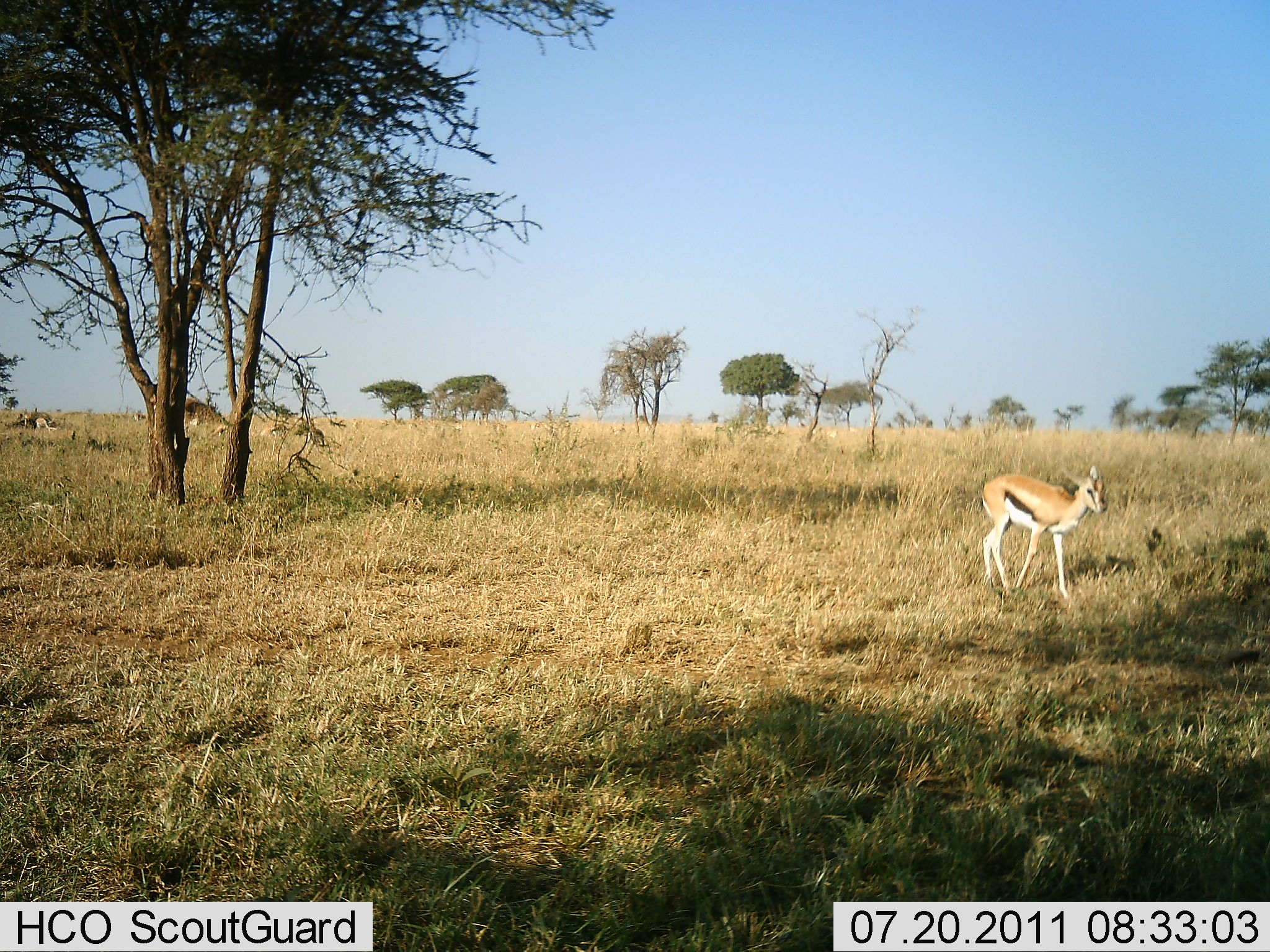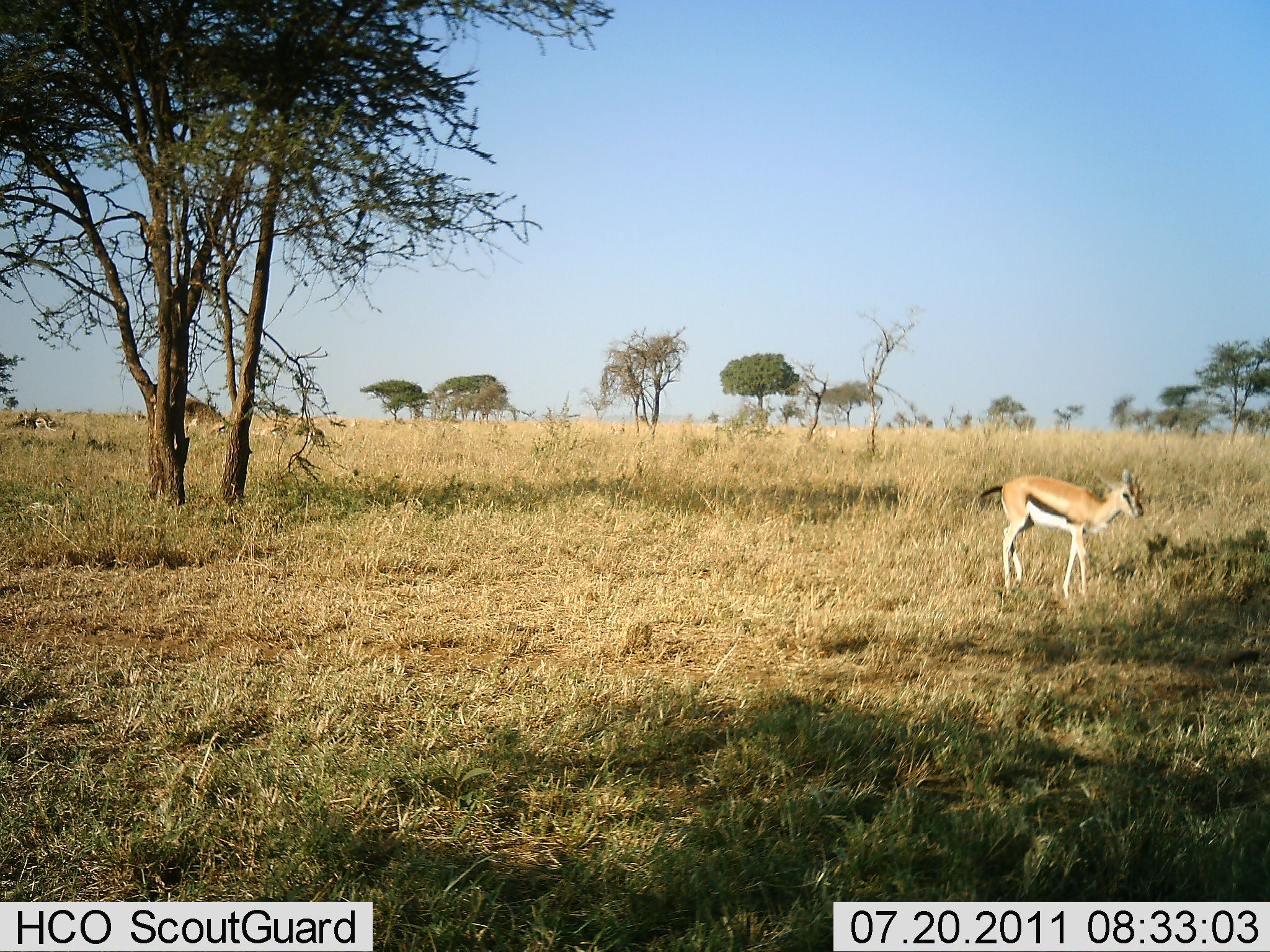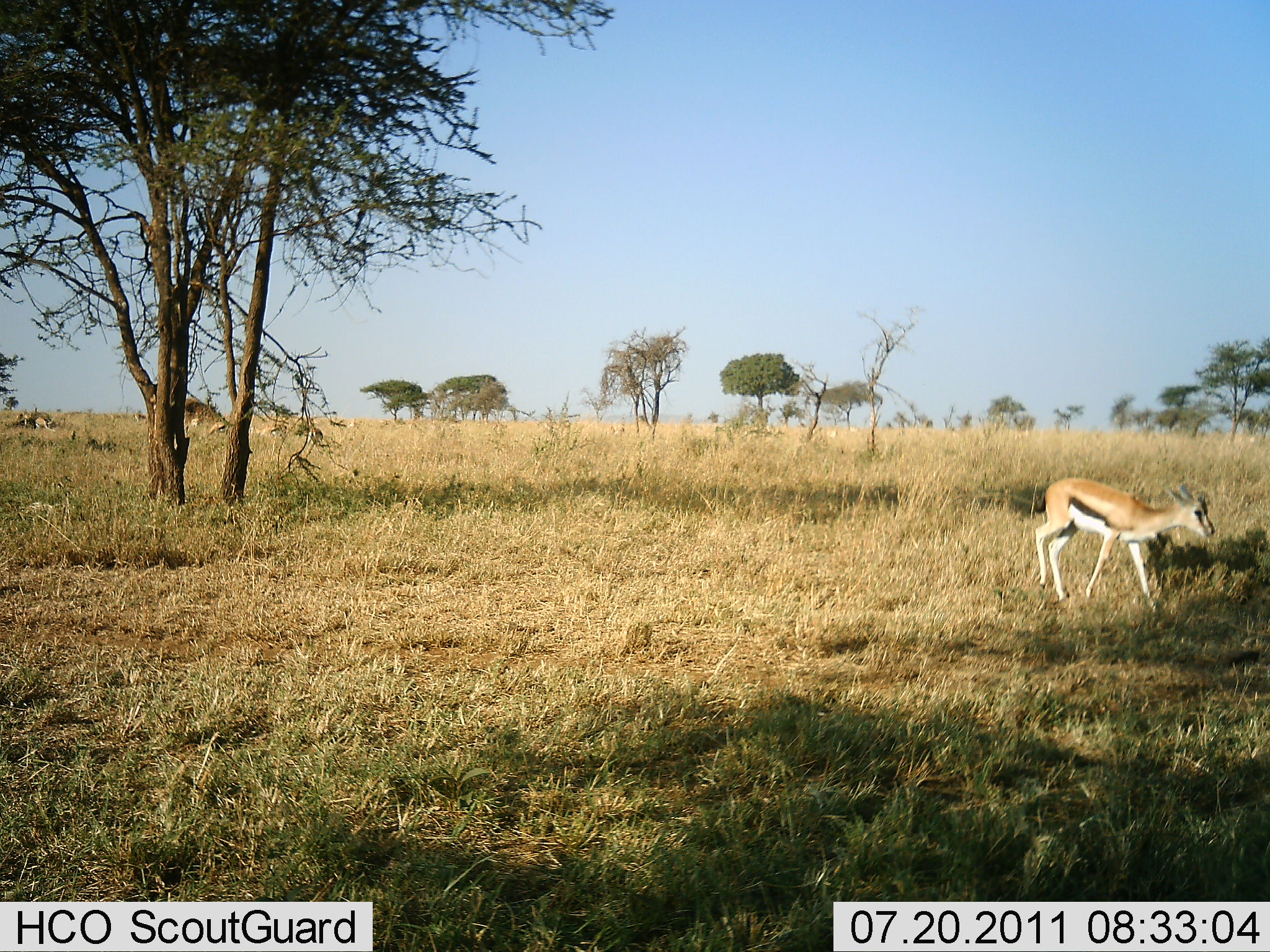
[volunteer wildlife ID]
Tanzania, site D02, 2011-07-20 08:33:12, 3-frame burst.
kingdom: Animalia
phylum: Chordata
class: Mammalia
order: Artiodactyla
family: Bovidae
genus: Eudorcas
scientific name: Eudorcas thomsonii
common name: thomson's gazelle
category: gazellethomsons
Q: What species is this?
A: Gazellethomsons (thomson's gazelle) (Eudorcas thomsonii).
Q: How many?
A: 1.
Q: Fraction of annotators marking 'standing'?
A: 10%.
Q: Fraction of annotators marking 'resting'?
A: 0%.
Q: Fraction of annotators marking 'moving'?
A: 90%.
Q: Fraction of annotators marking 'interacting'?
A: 0%.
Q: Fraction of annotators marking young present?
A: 0%.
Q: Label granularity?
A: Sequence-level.